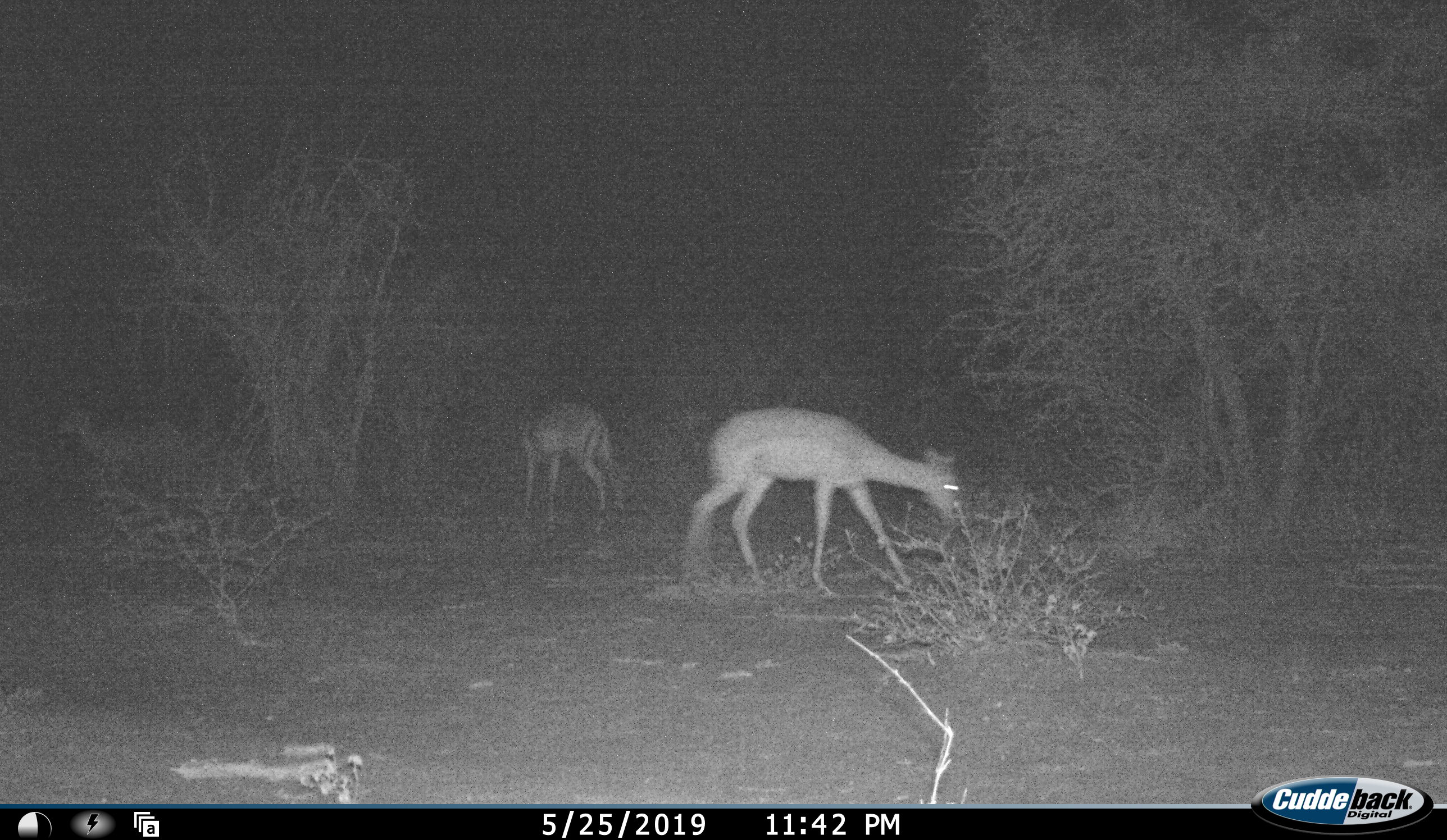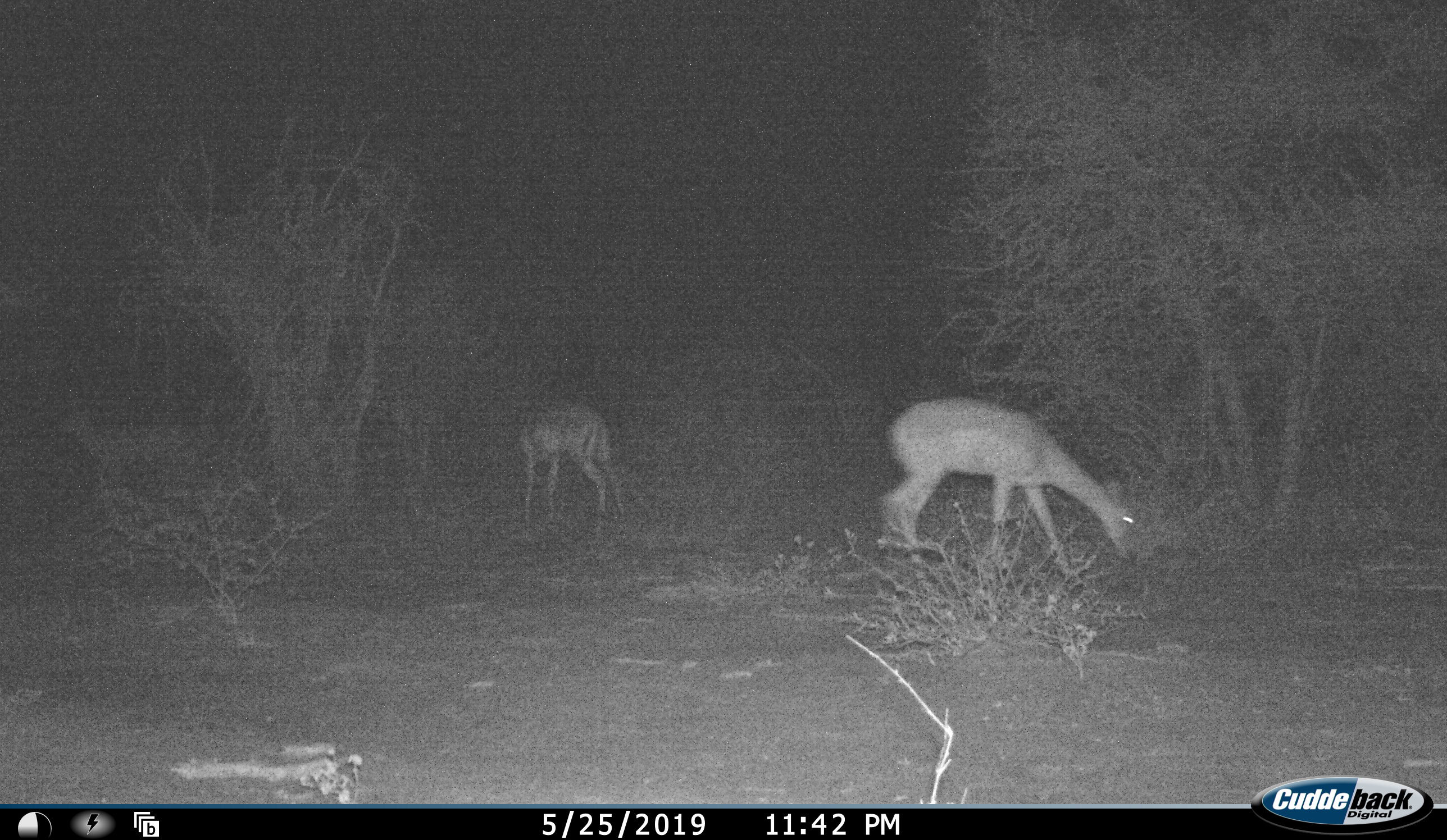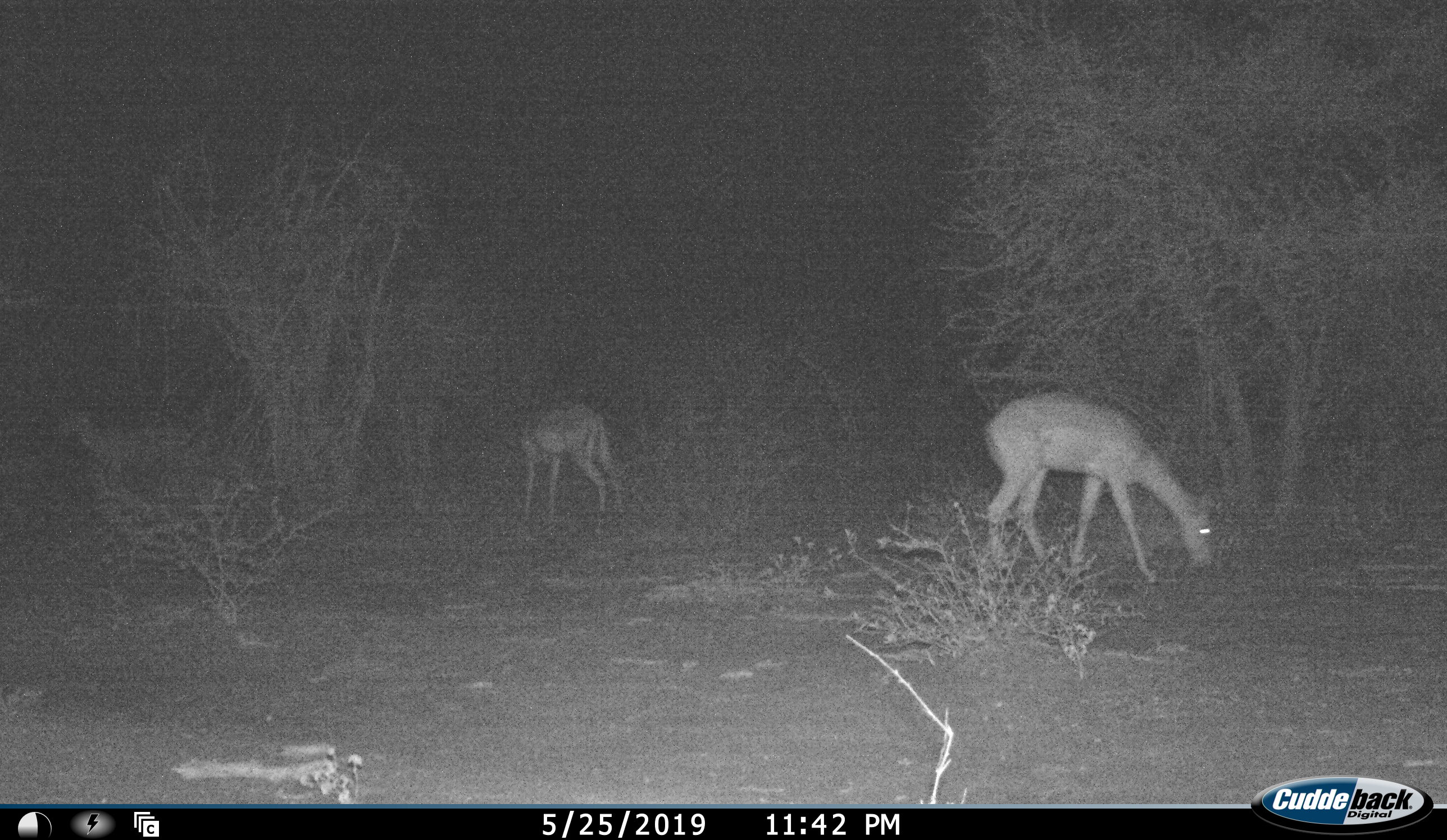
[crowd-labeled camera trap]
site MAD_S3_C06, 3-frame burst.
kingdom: Animalia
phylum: Chordata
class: Mammalia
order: Artiodactyla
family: Bovidae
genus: Aepyceros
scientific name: Aepyceros melampus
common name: impala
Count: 3.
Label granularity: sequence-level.